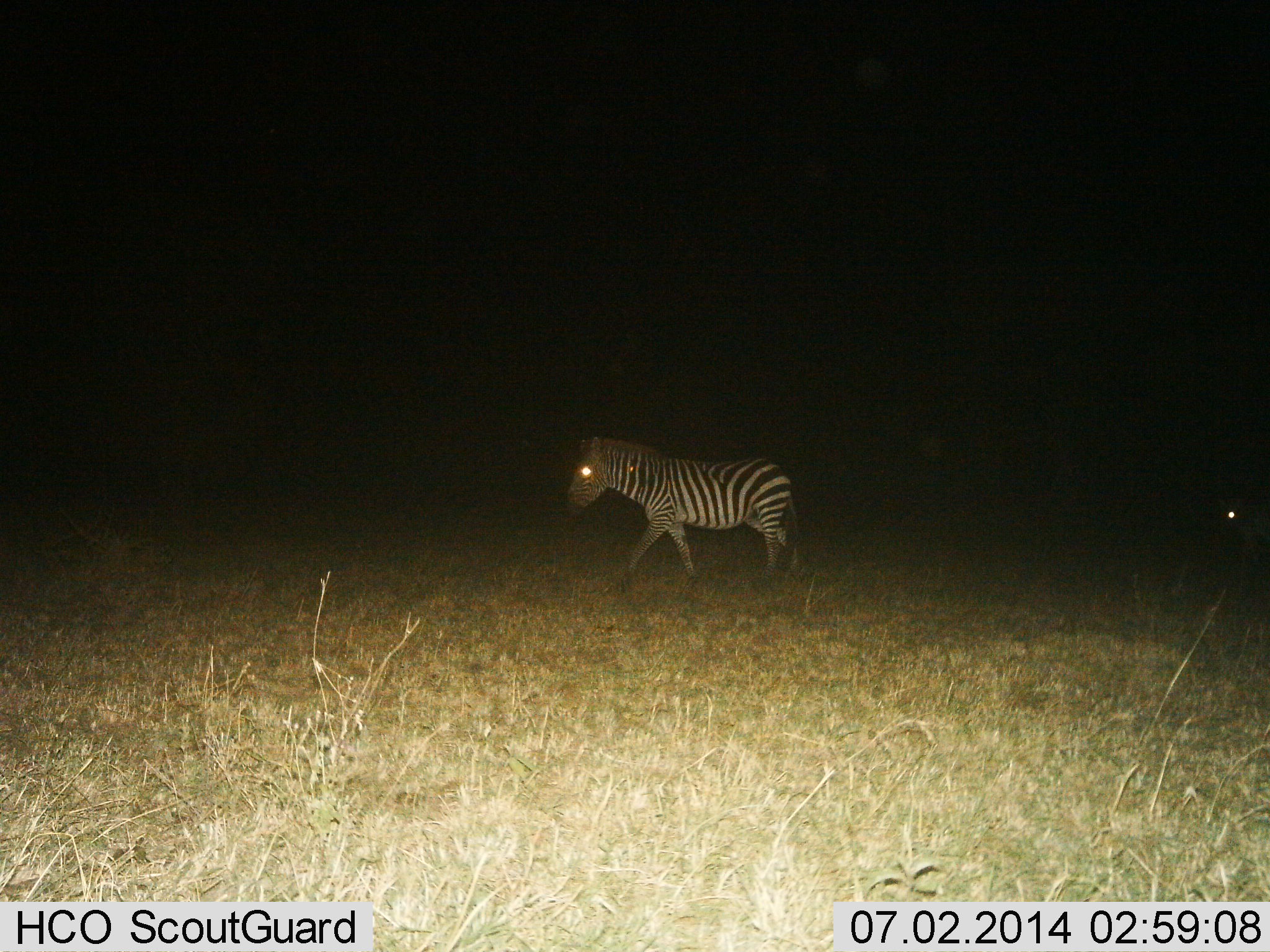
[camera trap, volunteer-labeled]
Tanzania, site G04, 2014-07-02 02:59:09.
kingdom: Animalia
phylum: Chordata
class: Mammalia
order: Perissodactyla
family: Equidae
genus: Equus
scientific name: Equus quagga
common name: plains zebra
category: zebra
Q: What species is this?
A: Zebra (plains zebra) (Equus quagga).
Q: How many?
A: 1.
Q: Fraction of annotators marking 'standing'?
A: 10%.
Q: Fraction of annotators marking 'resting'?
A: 0%.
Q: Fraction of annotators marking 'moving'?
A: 90%.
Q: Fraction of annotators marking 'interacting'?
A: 0%.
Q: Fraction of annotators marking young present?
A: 0%.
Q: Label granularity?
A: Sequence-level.